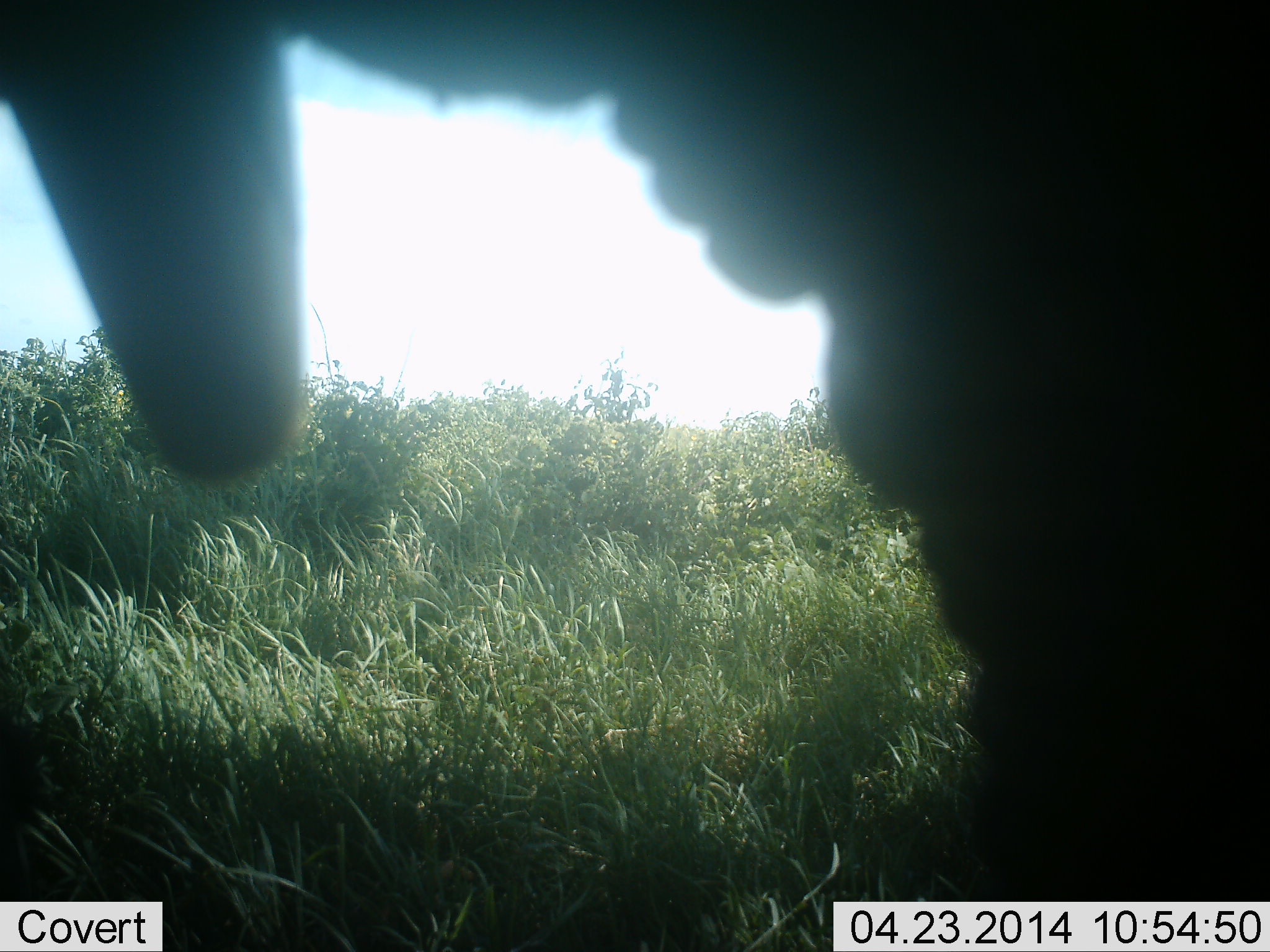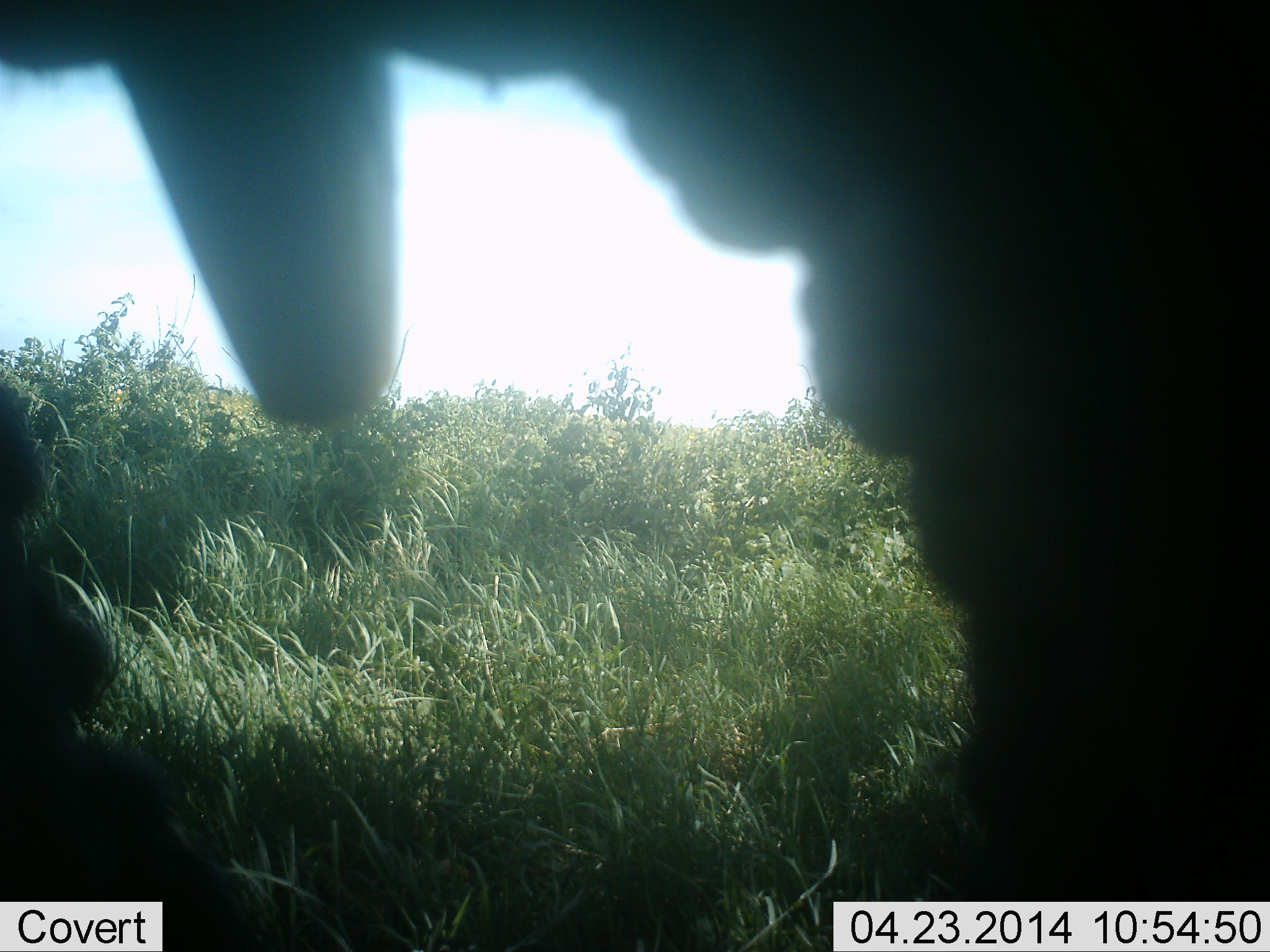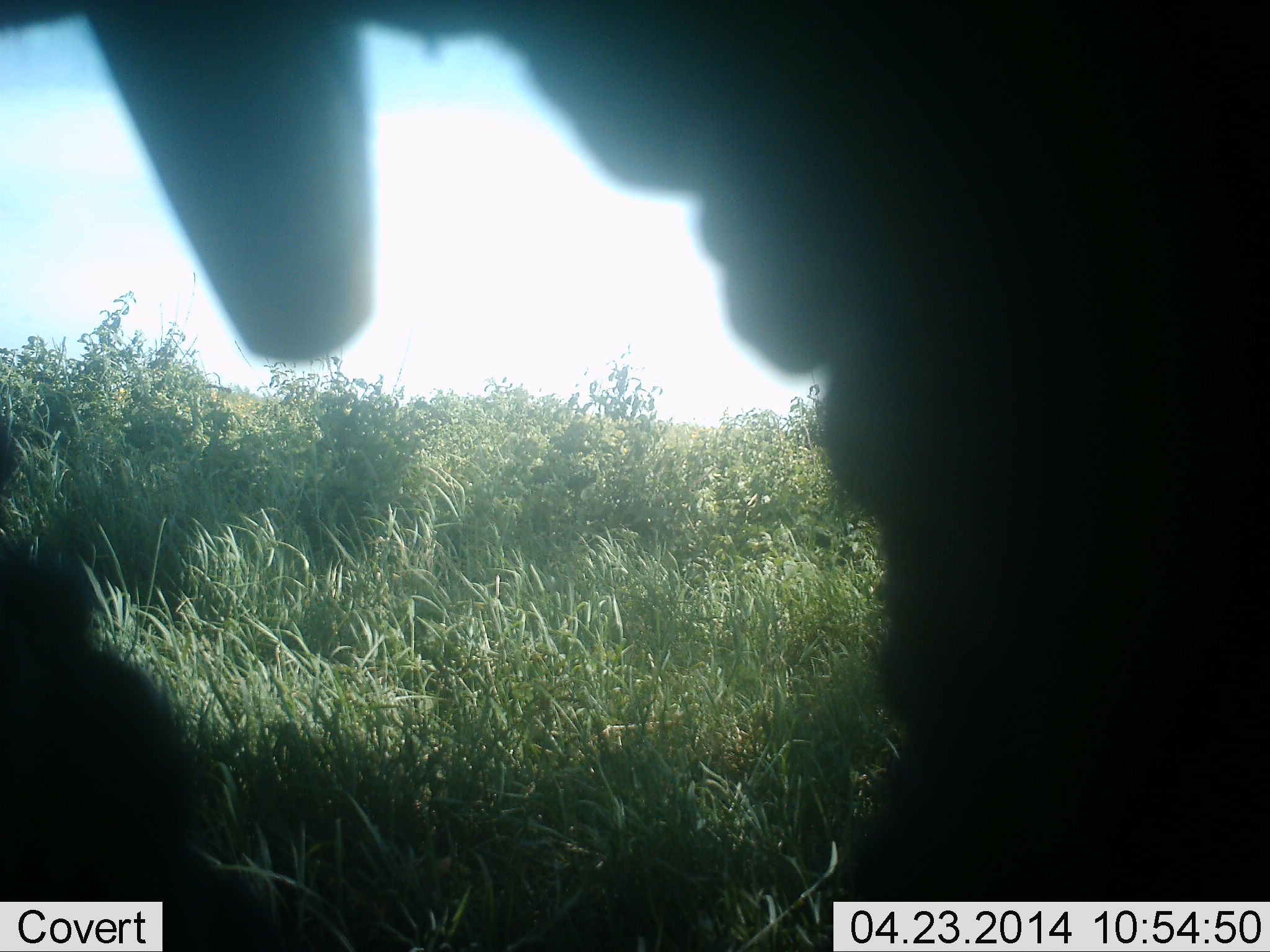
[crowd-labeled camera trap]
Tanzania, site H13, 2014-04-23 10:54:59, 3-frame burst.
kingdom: Animalia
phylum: Chordata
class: Mammalia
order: Proboscidea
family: Elephantidae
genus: Loxodonta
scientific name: Loxodonta africana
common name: african bush elephant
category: elephant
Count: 1.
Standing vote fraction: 67%.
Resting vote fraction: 11%.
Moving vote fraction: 11%.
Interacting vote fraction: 0%.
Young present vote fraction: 0%.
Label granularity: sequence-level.